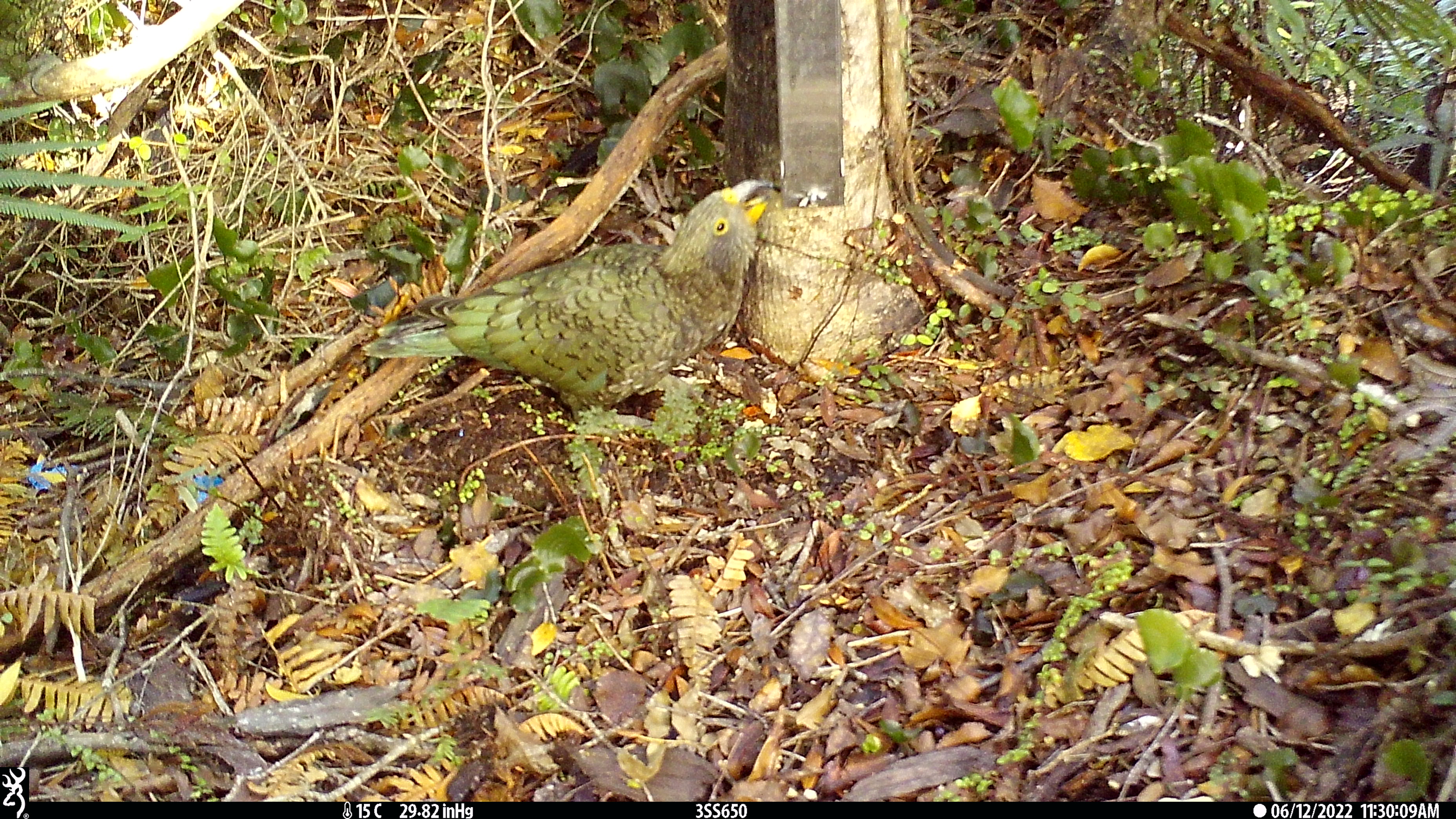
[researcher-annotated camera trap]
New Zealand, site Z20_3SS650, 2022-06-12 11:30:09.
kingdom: Animalia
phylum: Chordata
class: Aves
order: Psittaciformes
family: Strigopidae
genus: Nestor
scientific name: Nestor notabilis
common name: kea